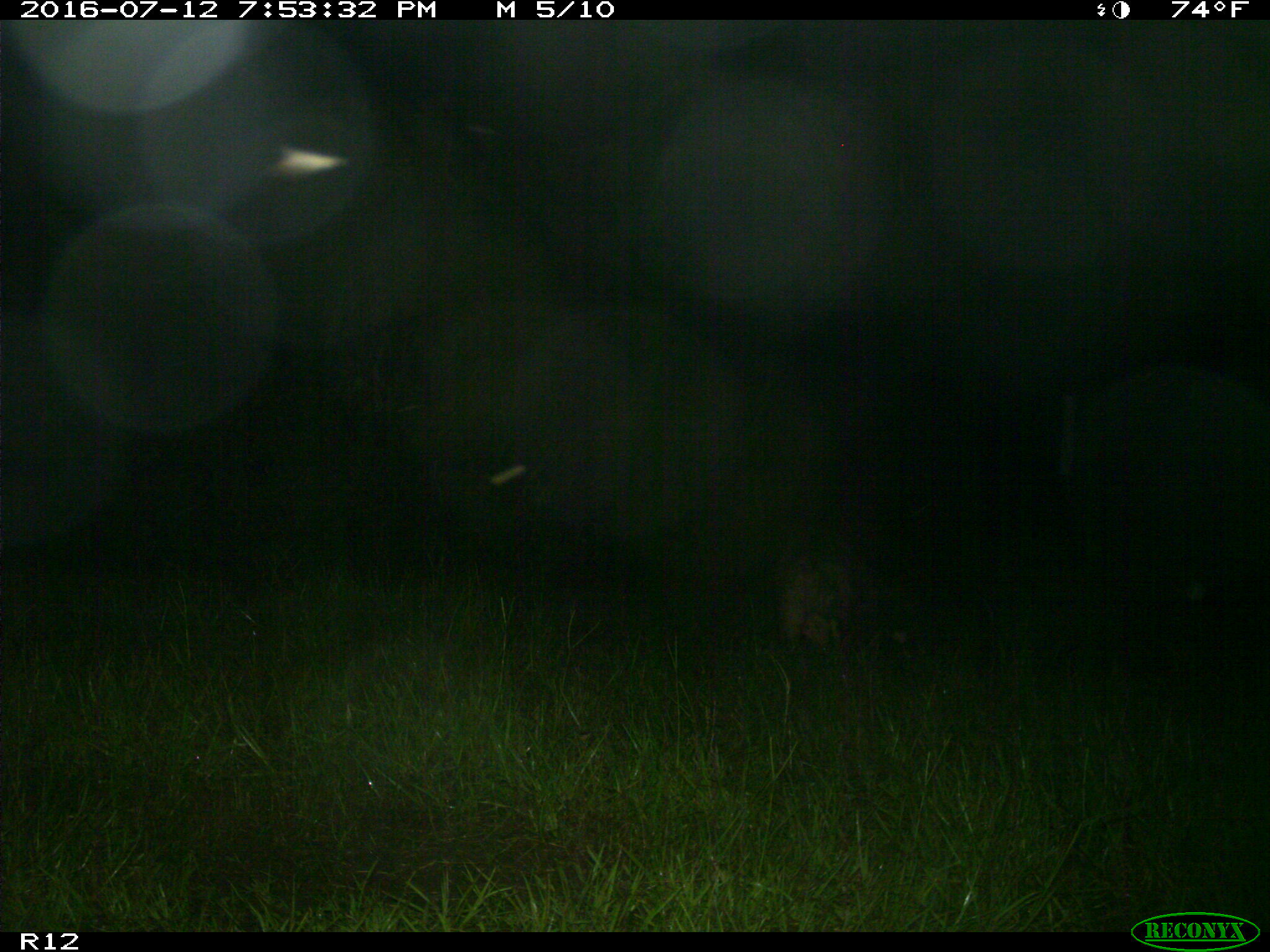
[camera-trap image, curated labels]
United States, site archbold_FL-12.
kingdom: Animalia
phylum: Chordata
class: Mammalia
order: Artiodactyla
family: Suidae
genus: Sus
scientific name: Sus scrofa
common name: wild boar